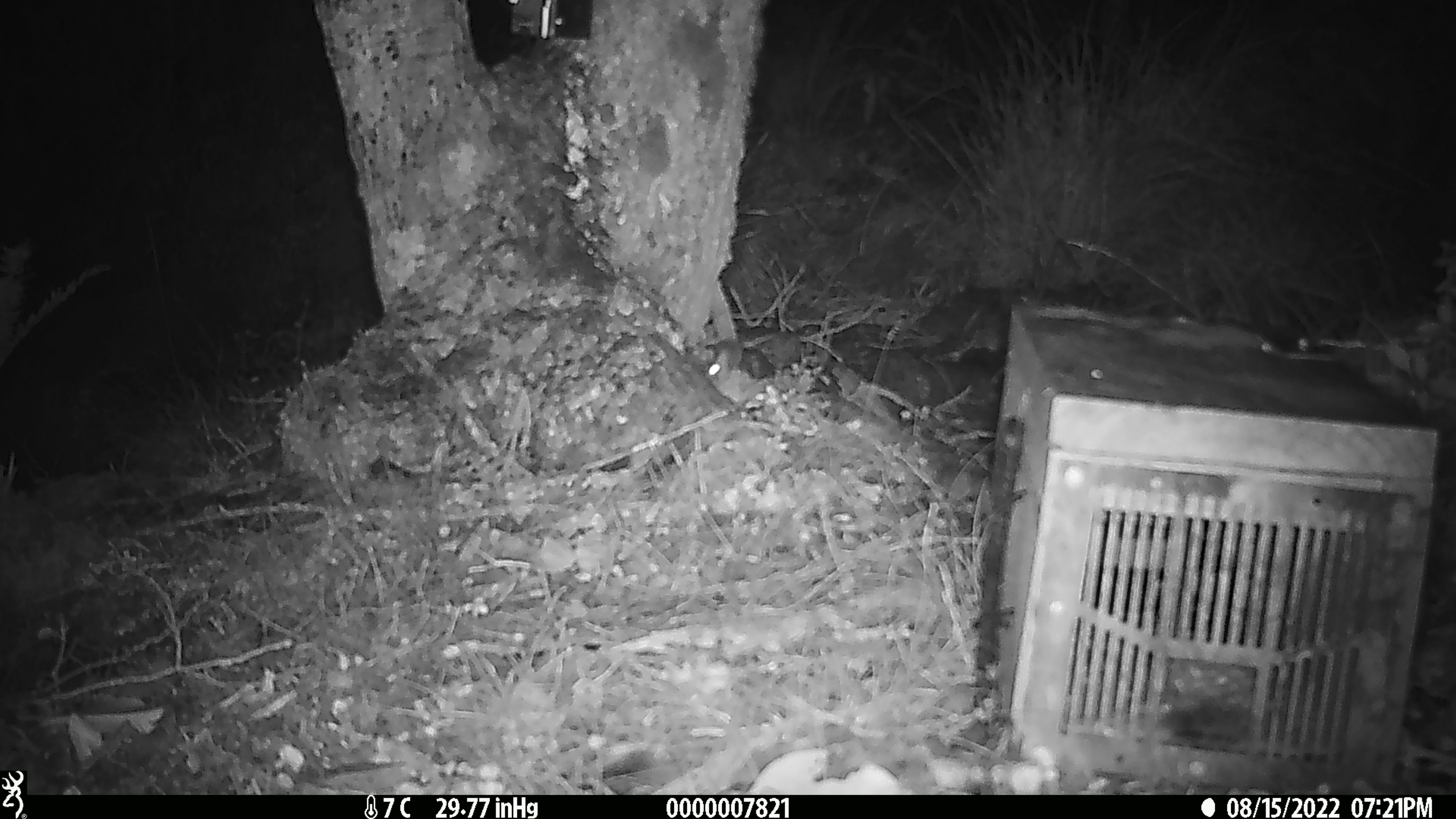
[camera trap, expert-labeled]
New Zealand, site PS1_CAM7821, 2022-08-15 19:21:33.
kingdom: Animalia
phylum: Chordata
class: Mammalia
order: Rodentia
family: Muridae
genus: Mus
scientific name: Mus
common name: mouse